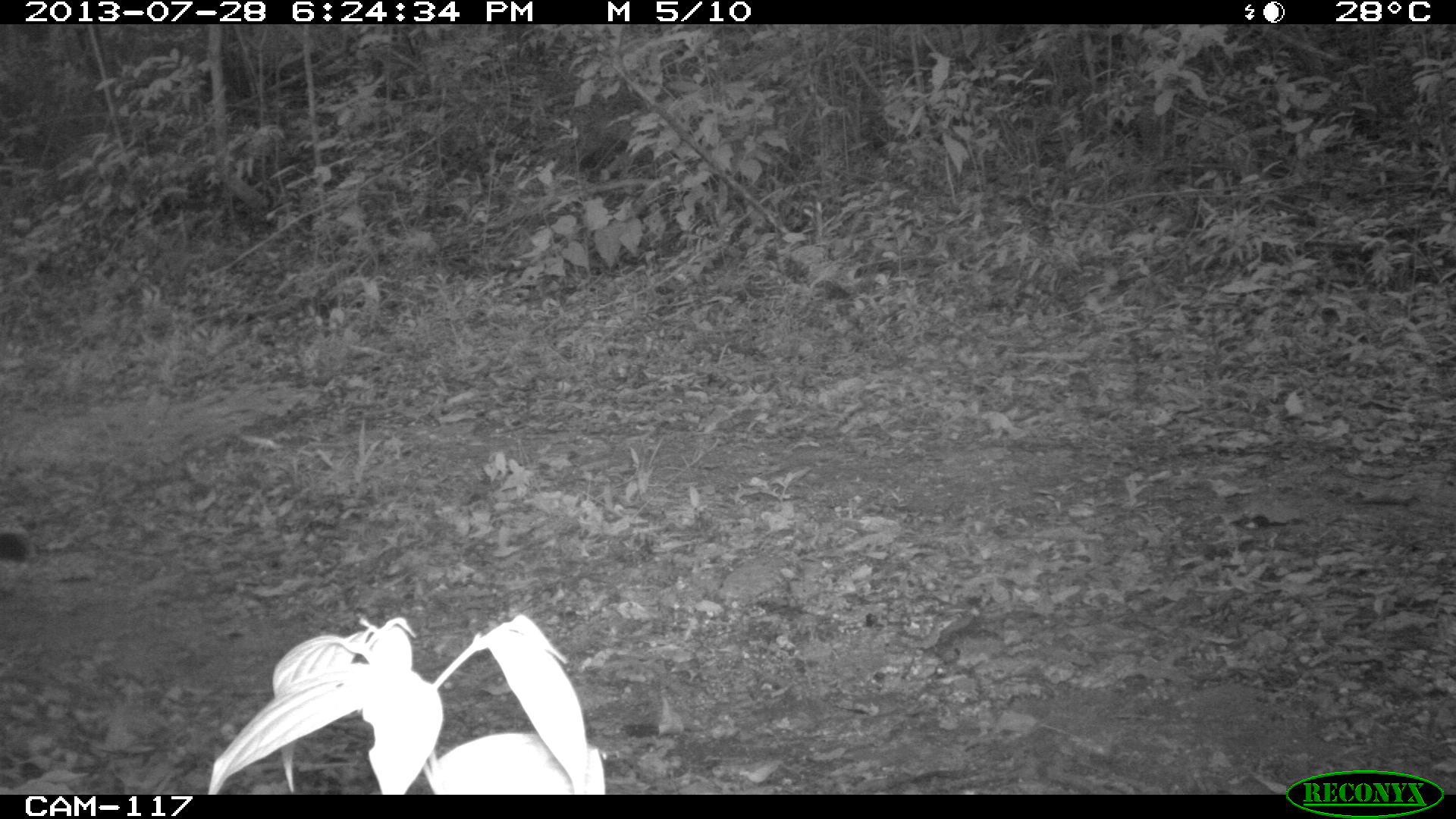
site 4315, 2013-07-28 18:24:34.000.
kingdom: Animalia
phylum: Chordata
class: Mammalia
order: Carnivora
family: Felidae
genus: Puma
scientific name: Puma concolor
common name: mountain lion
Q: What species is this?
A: Puma concolor (mountain lion).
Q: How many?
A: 1.